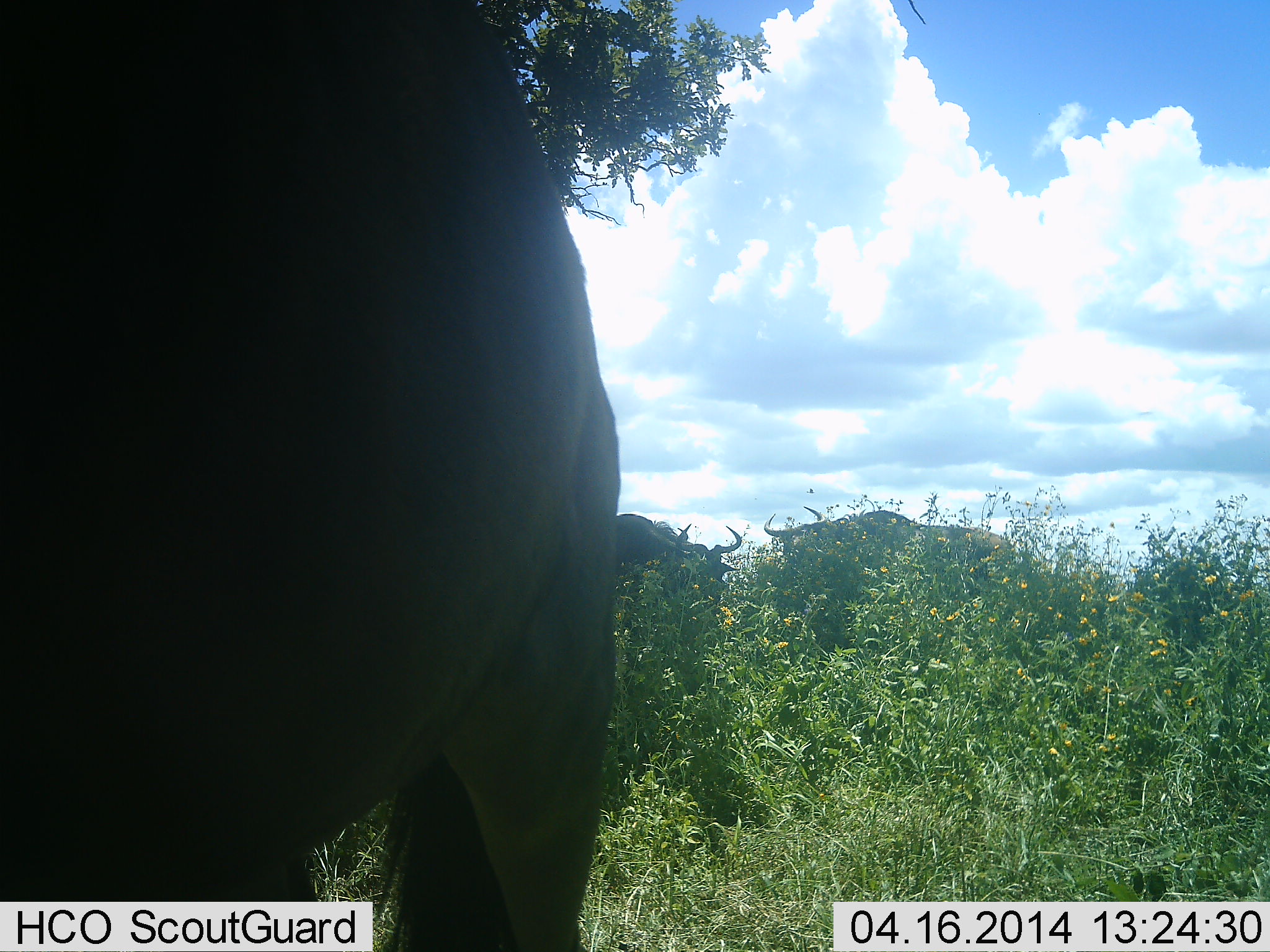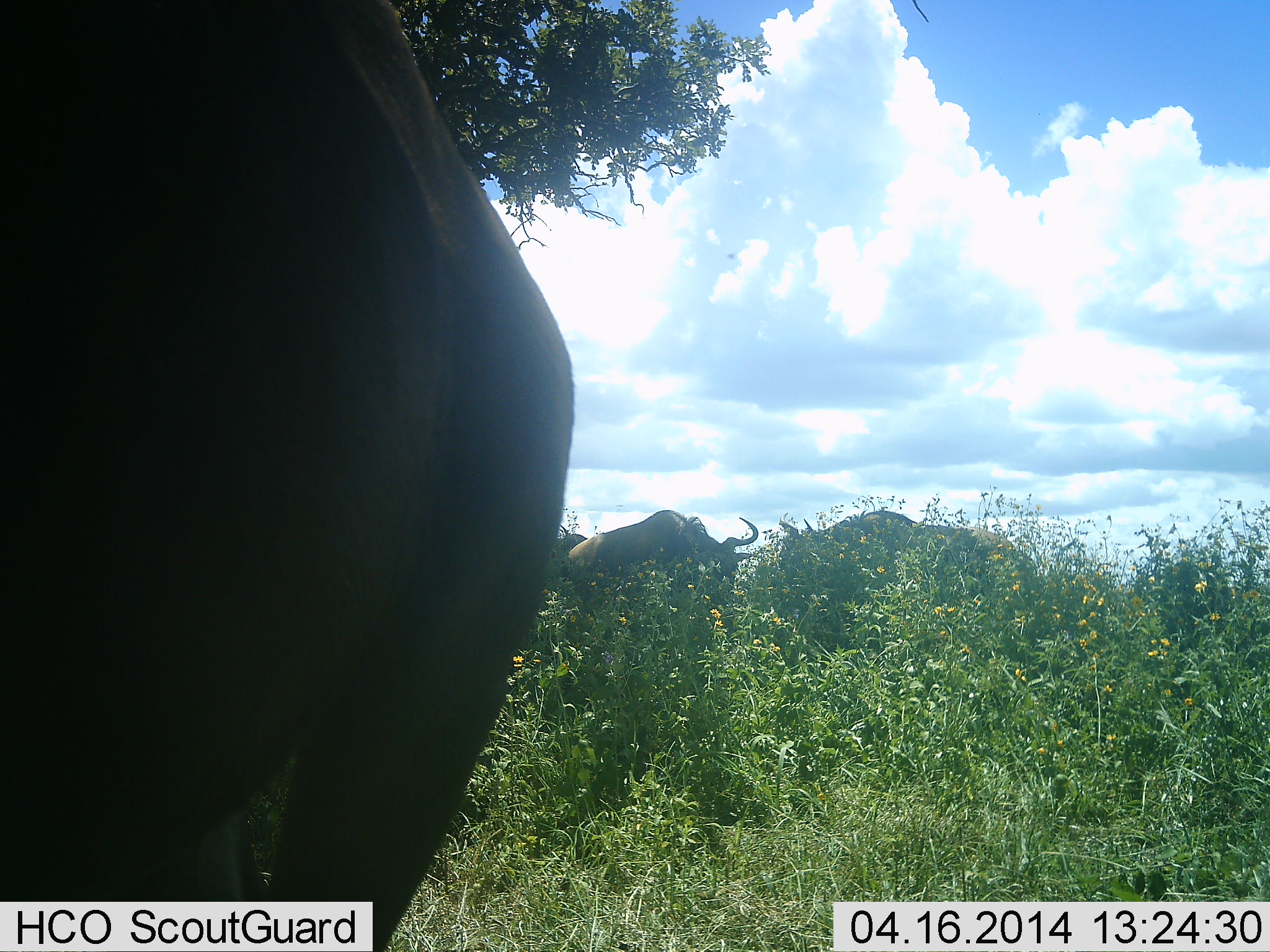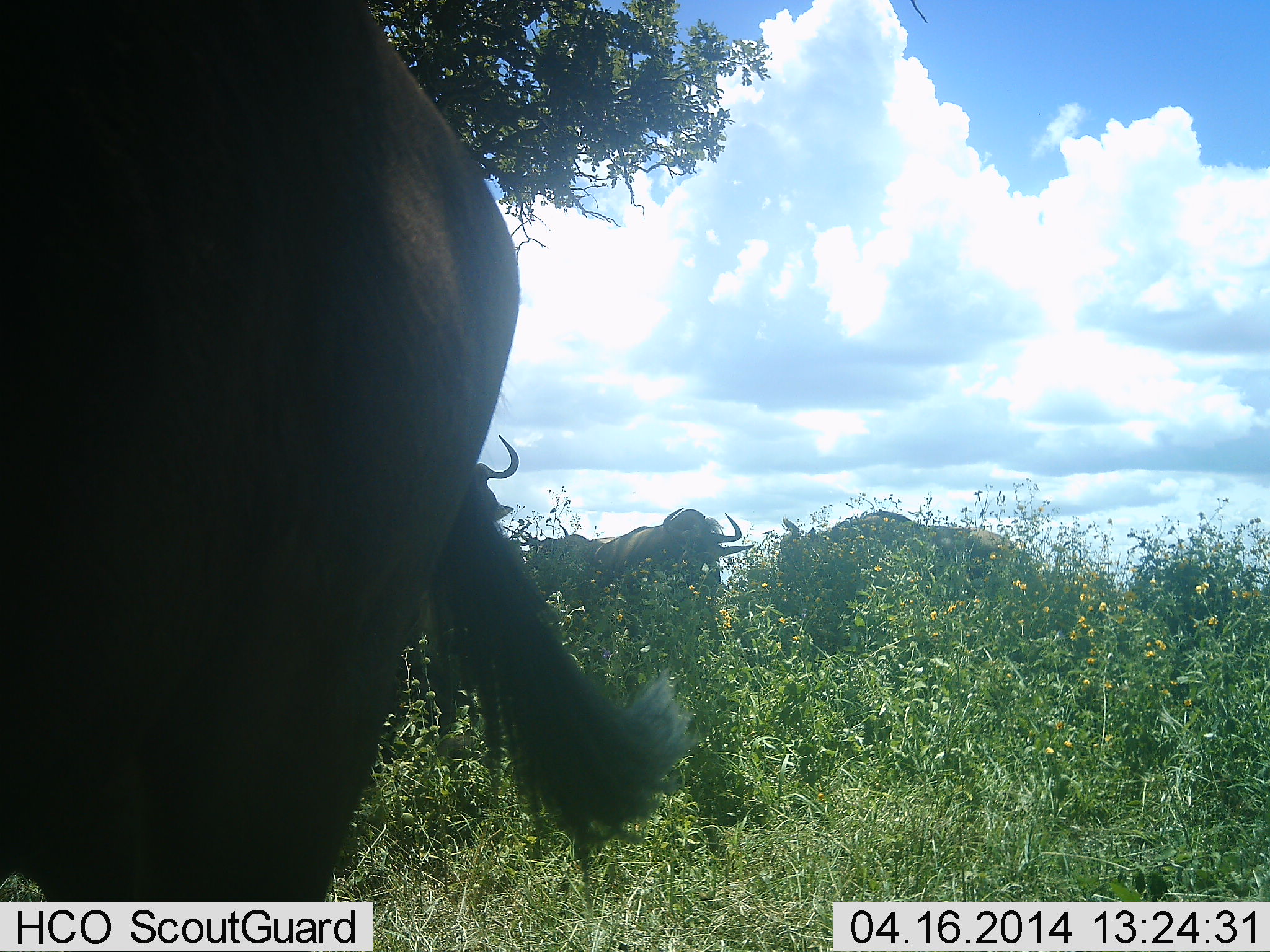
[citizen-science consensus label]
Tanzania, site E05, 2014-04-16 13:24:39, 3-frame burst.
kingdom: Animalia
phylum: Chordata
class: Mammalia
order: Artiodactyla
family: Bovidae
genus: Connochaetes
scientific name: Connochaetes taurinus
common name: blue wildebeest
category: wildebeest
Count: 5.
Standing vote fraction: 70%.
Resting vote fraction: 0%.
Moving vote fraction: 20%.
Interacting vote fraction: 0%.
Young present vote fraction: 0%.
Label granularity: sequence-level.